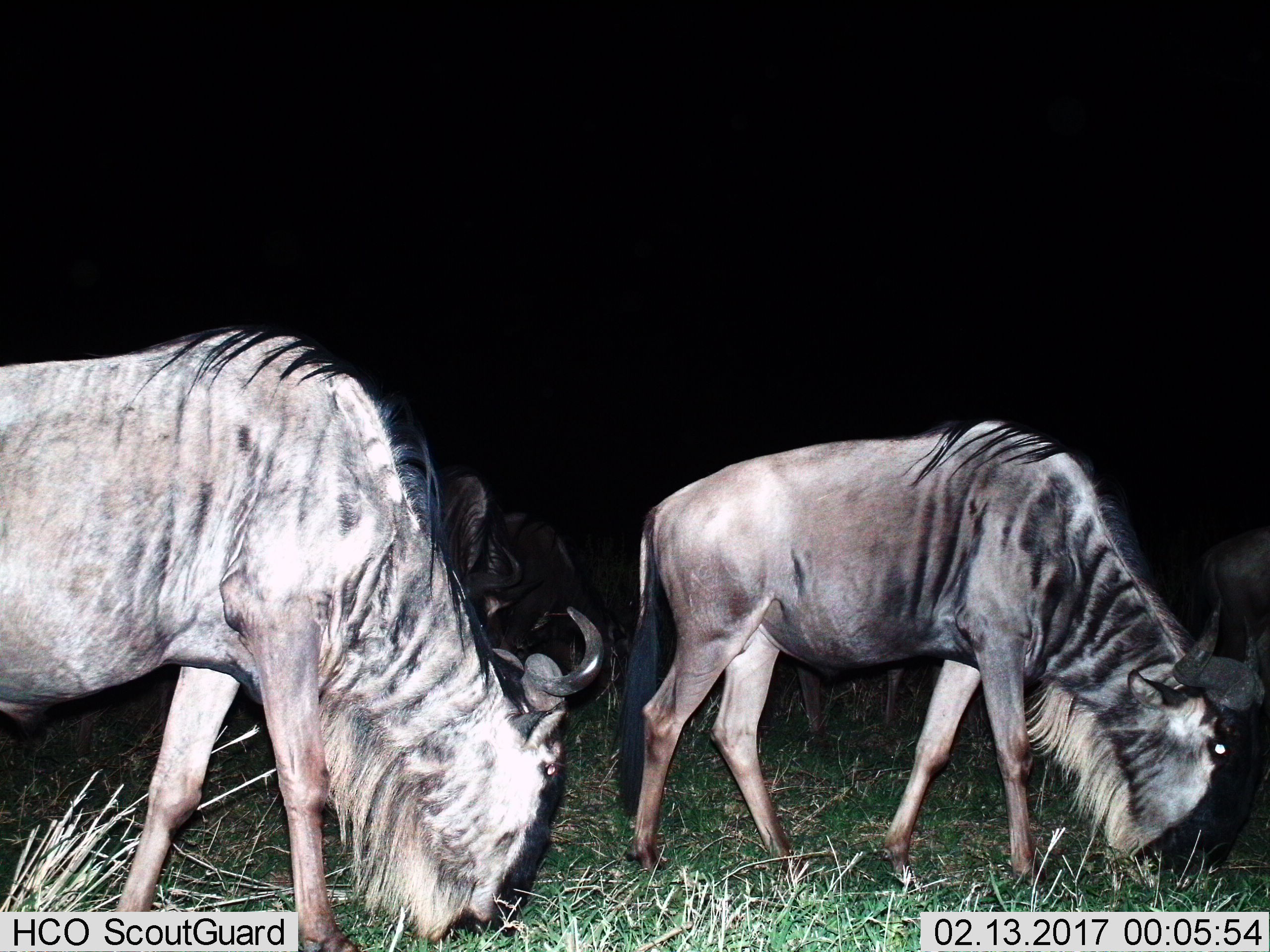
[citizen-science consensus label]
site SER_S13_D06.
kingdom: Animalia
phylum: Chordata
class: Mammalia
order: Artiodactyla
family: Bovidae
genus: Connochaetes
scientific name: Connochaetes taurinus taurinus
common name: blue wildebeest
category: wildebeestblue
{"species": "wildebeestblue (blue wildebeest) (Connochaetes taurinus taurinus)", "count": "5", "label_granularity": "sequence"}